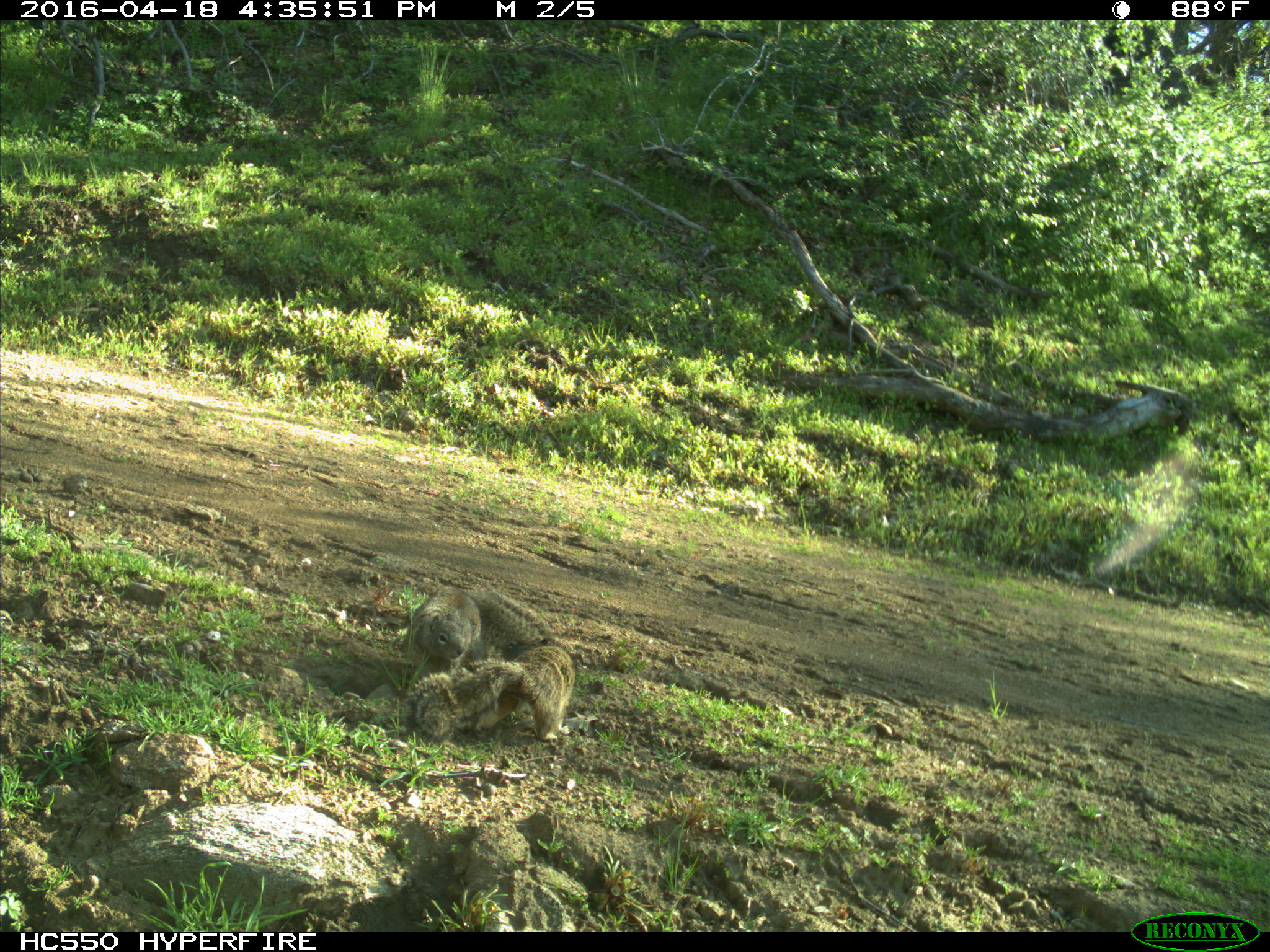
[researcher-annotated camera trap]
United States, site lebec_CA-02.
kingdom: Animalia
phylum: Chordata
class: Mammalia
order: Rodentia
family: Sciuridae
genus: Otospermophilus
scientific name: Otospermophilus beecheyi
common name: california ground squirrel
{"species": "Otospermophilus beecheyi (california ground squirrel)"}